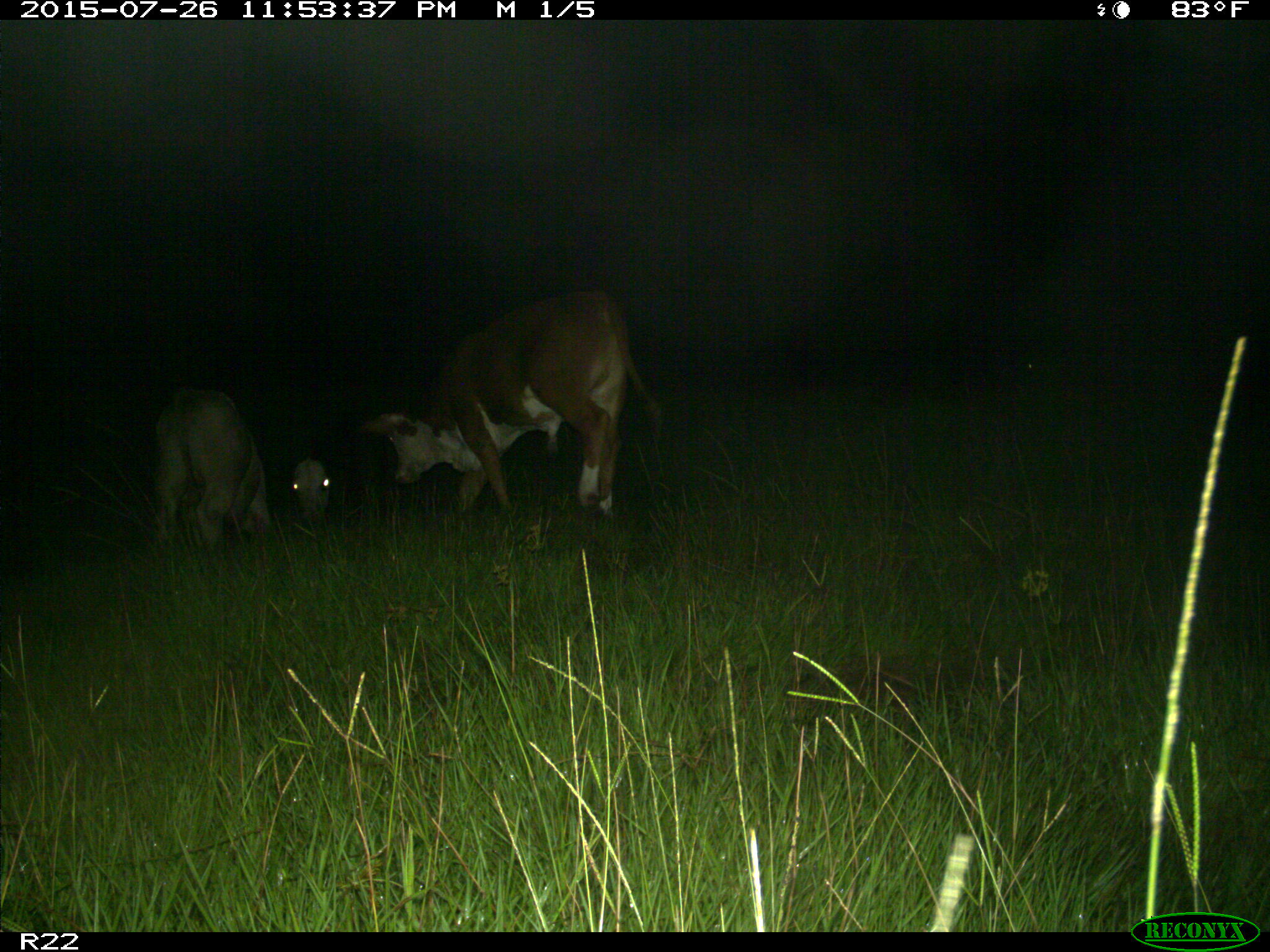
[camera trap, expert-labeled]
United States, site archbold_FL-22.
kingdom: Animalia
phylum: Chordata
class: Mammalia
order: Artiodactyla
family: Bovidae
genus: Bos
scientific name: Bos taurus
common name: domestic cow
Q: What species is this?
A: Bos taurus (domestic cow).